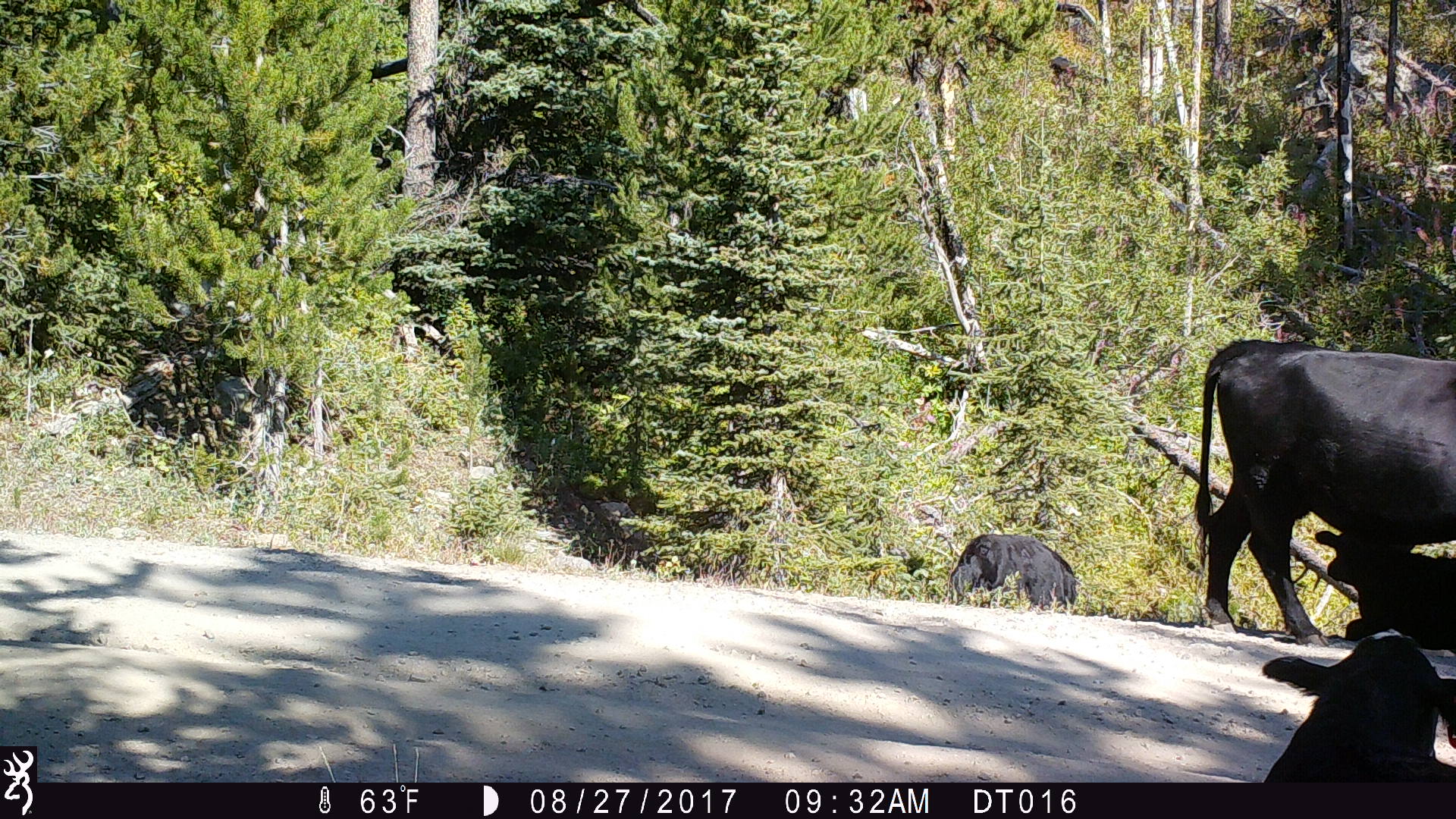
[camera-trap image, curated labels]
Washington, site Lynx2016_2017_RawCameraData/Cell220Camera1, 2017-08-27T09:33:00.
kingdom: Animalia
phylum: Chordata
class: Mammalia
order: Artiodactyla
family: Bovidae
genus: Bos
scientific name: Bos taurus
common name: domestic cattle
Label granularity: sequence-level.